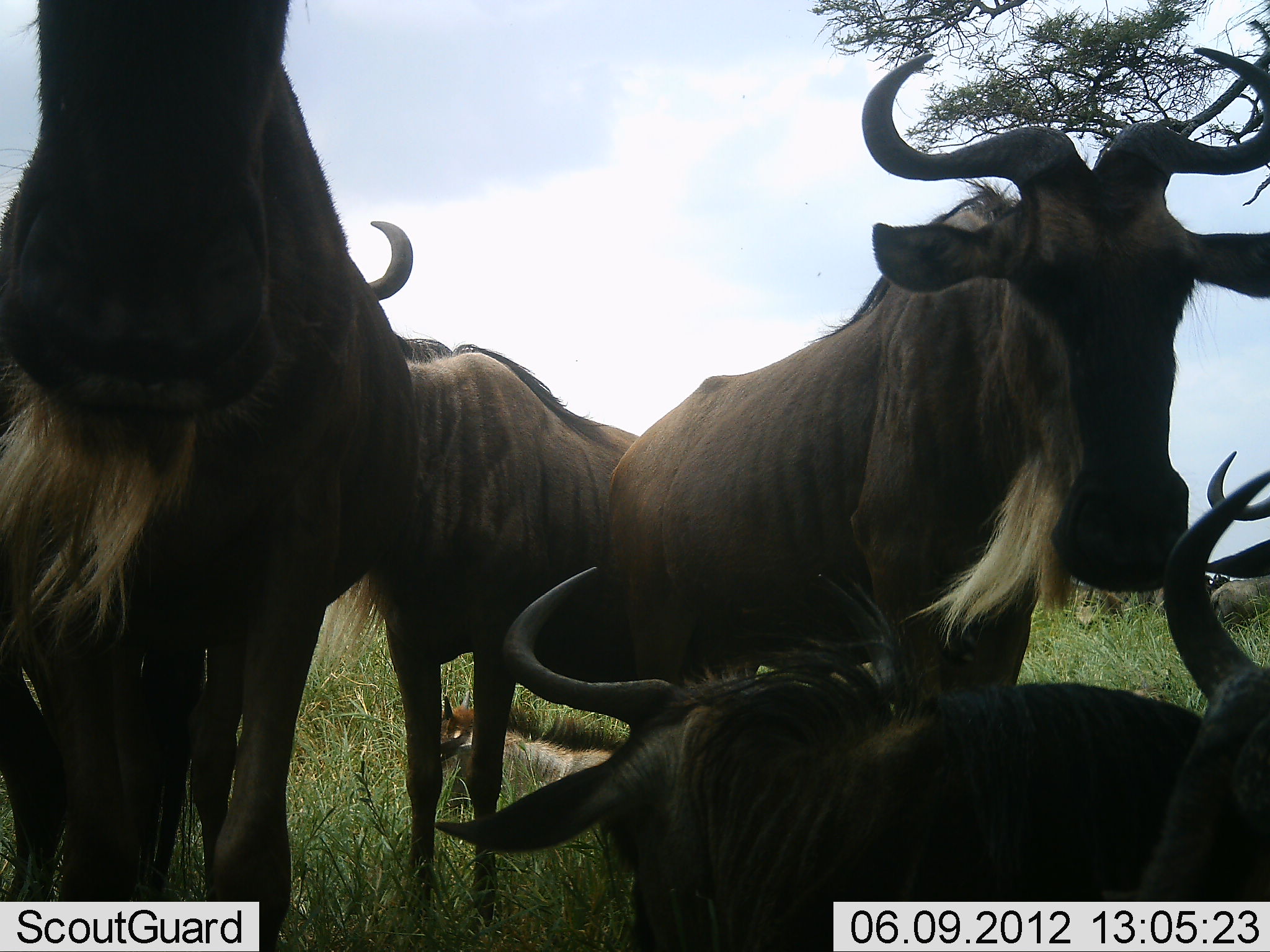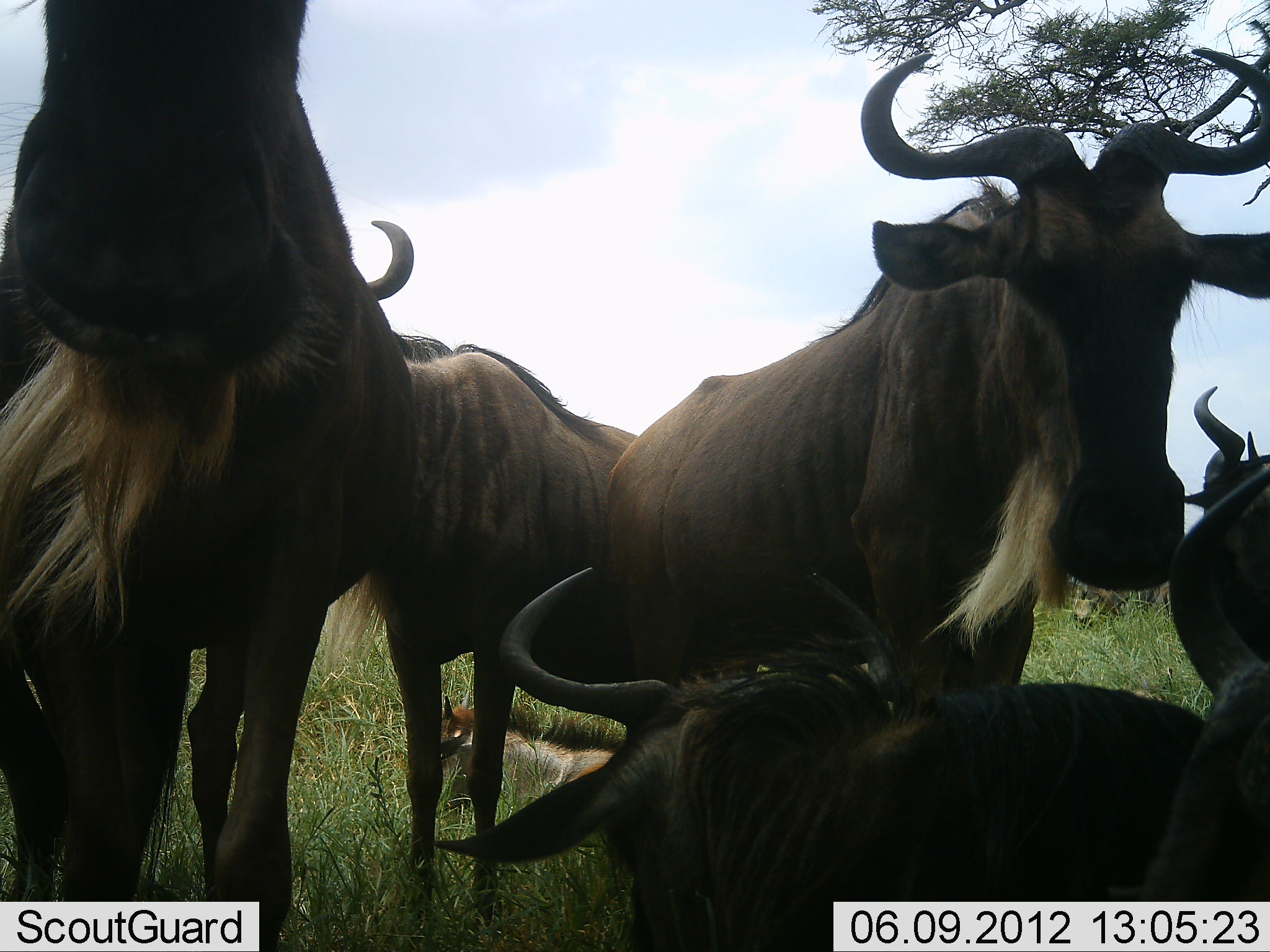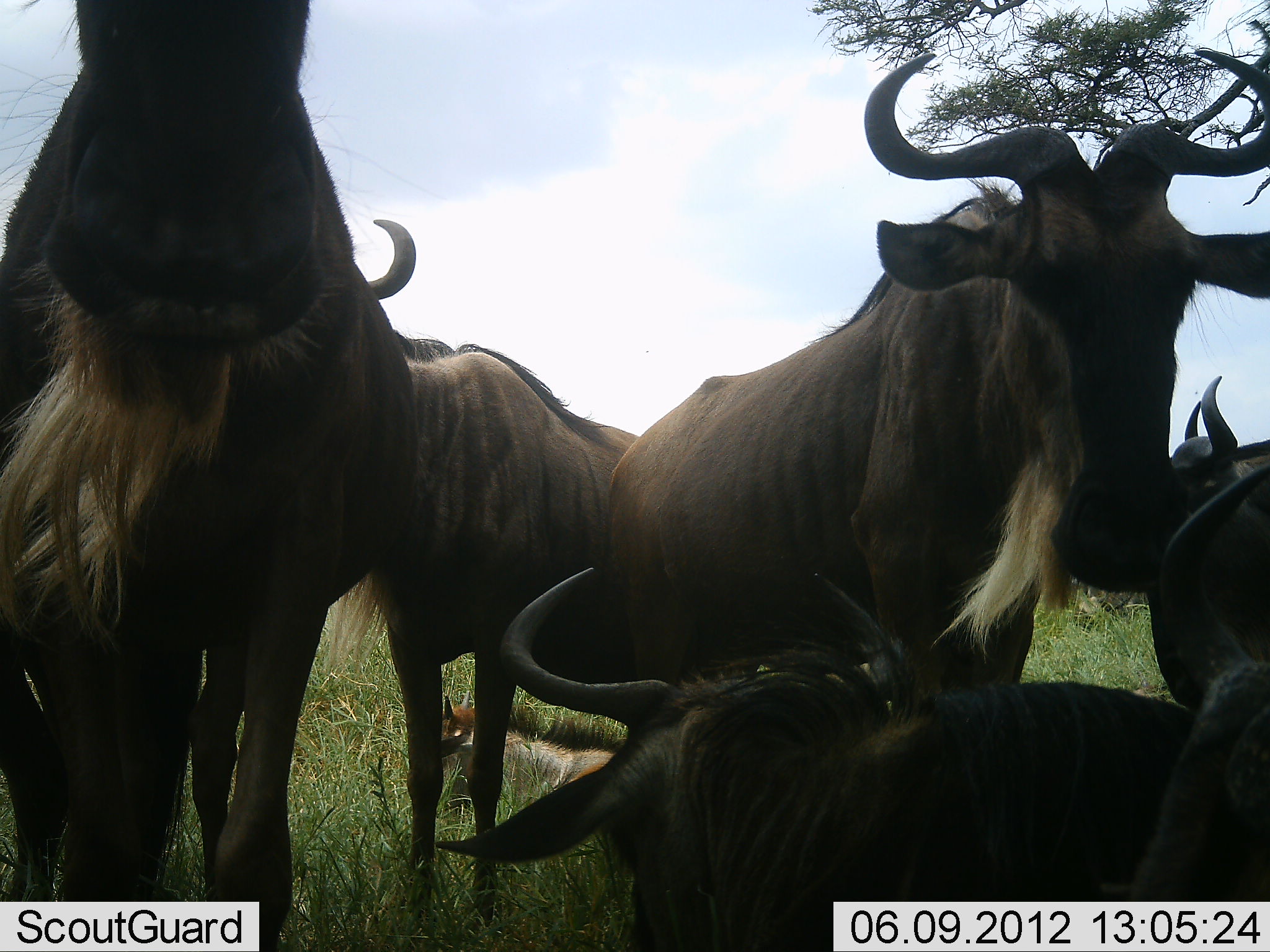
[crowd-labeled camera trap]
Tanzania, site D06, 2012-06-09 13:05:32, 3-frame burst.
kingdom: Animalia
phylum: Chordata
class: Mammalia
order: Artiodactyla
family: Bovidae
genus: Connochaetes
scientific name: Connochaetes taurinus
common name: blue wildebeest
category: wildebeest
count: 6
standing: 90%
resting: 100%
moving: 10%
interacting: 0%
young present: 30%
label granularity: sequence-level